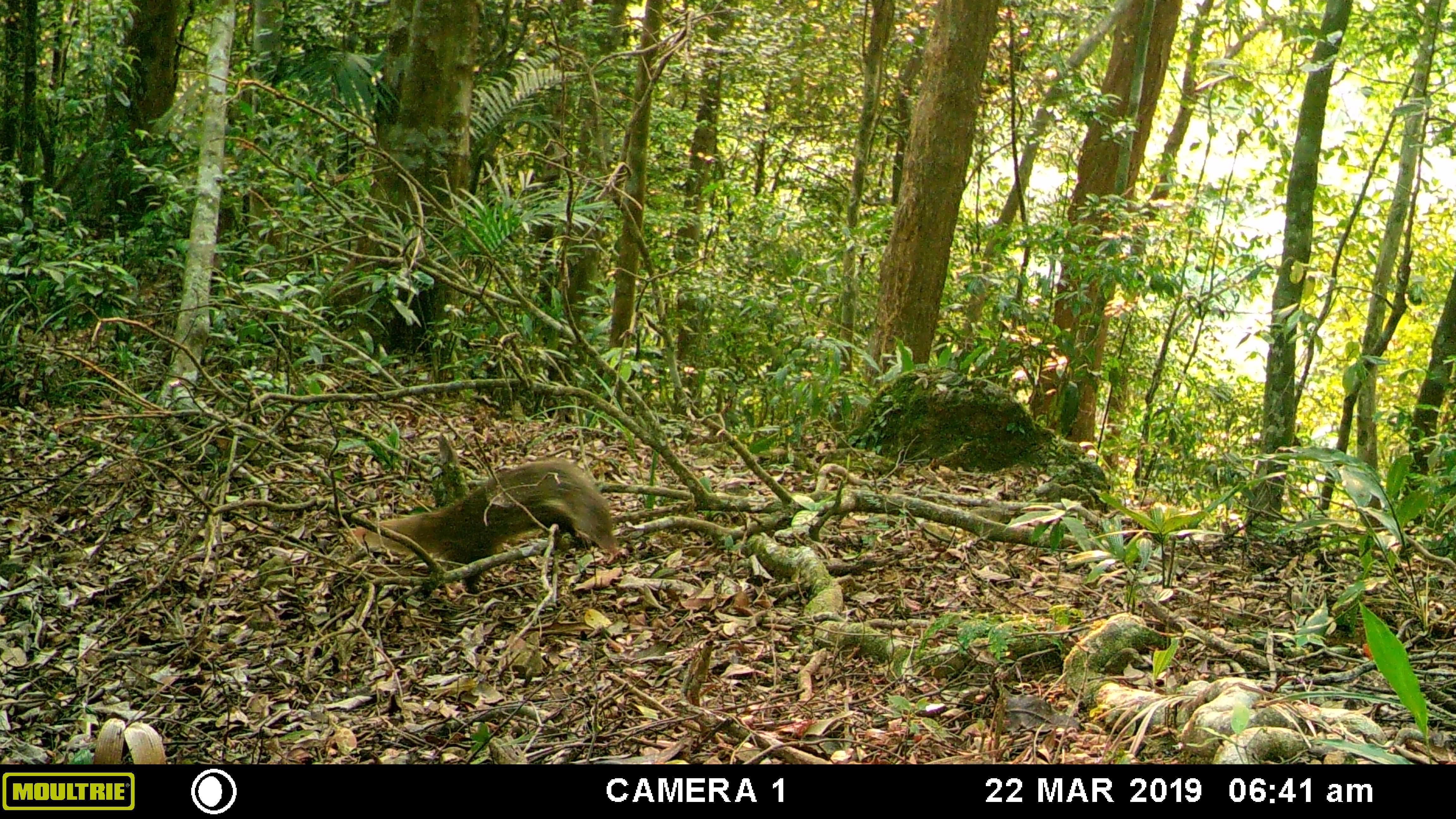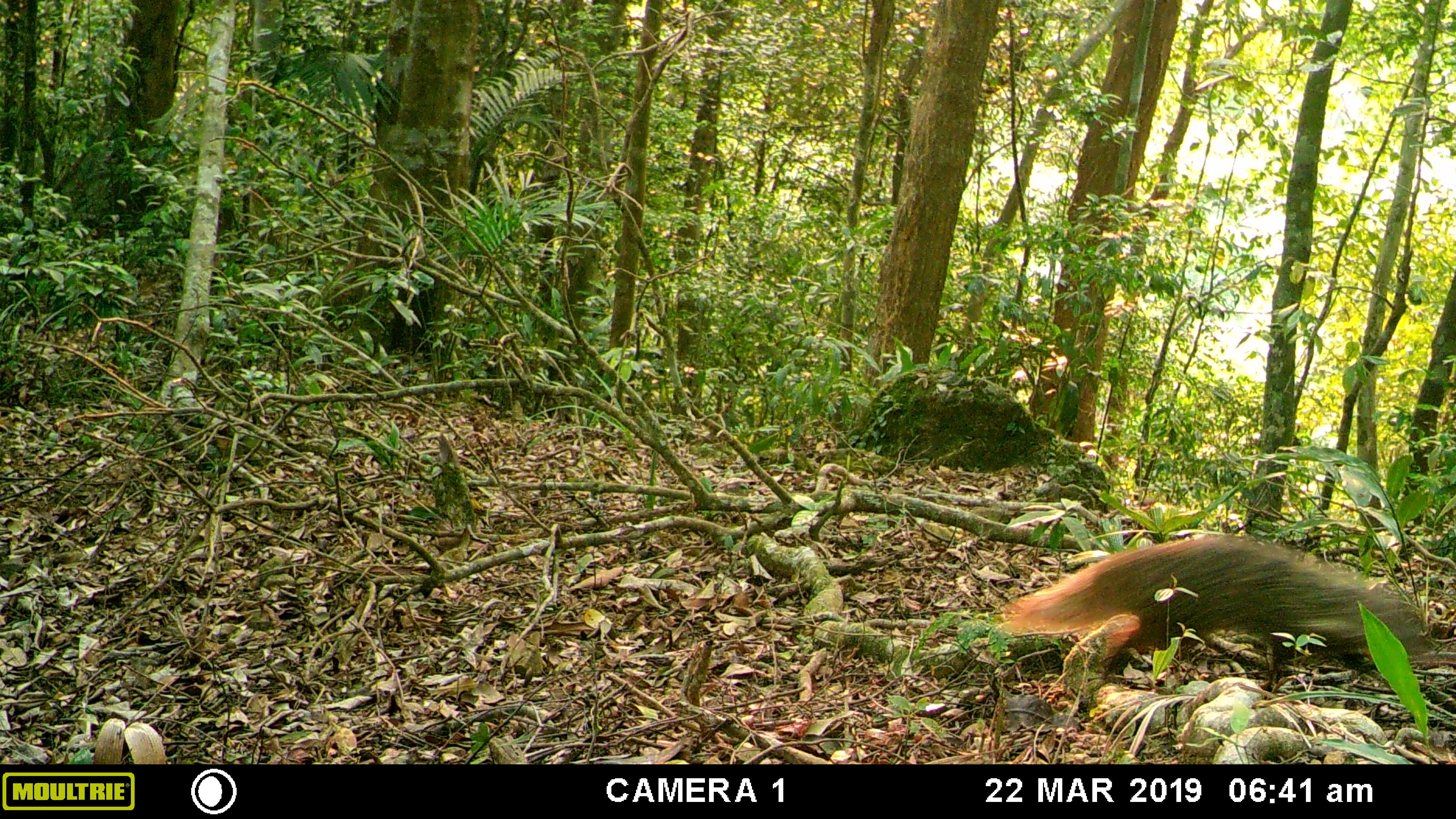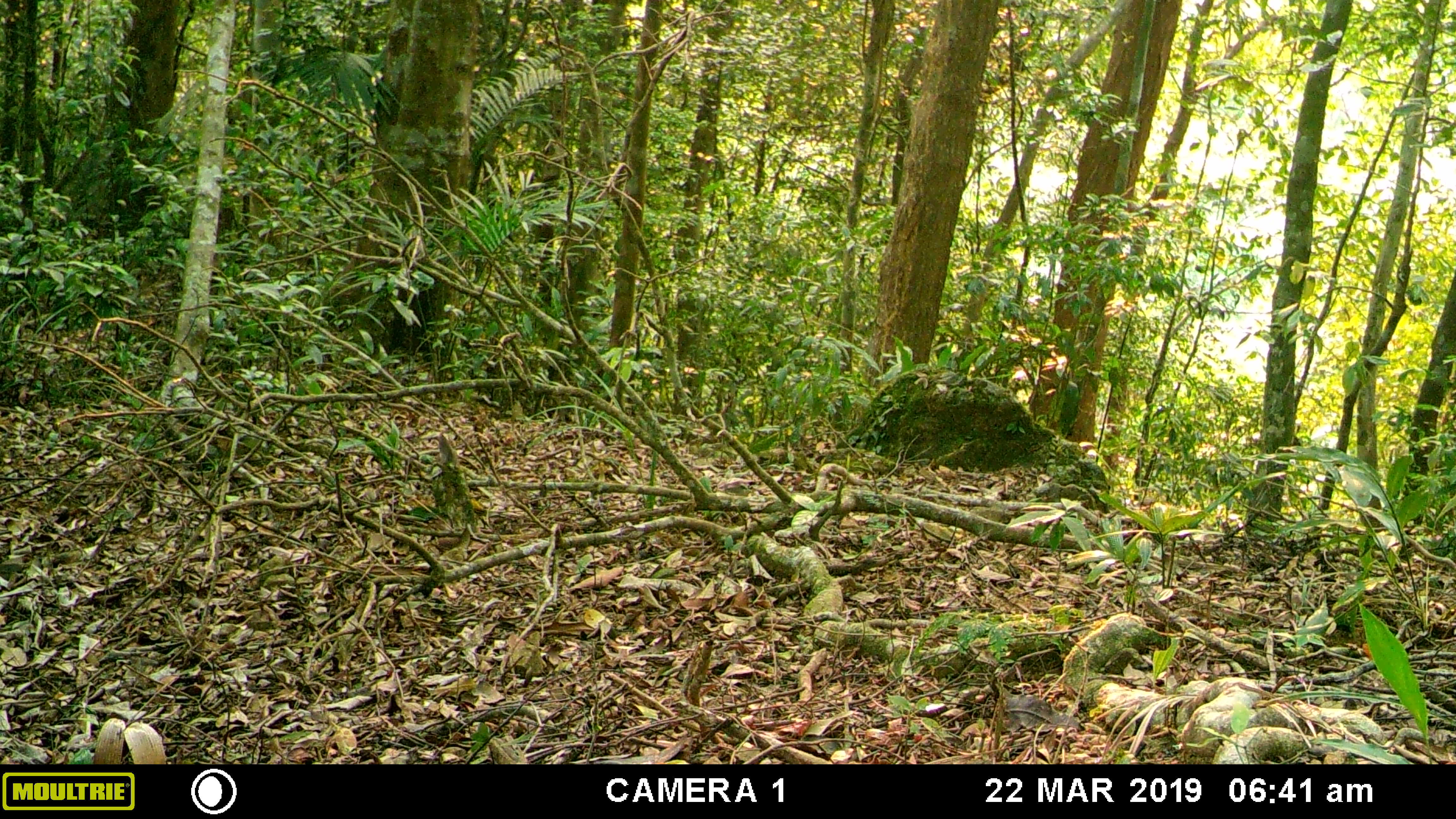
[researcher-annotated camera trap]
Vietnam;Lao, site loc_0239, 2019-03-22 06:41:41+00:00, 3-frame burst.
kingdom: Animalia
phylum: Chordata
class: Mammalia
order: Carnivora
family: Herpestidae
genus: Urva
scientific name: Urva urva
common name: crab-eating mongoose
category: crab eating mongoose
Crab eating mongoose (crab-eating mongoose) (Urva urva). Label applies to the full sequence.